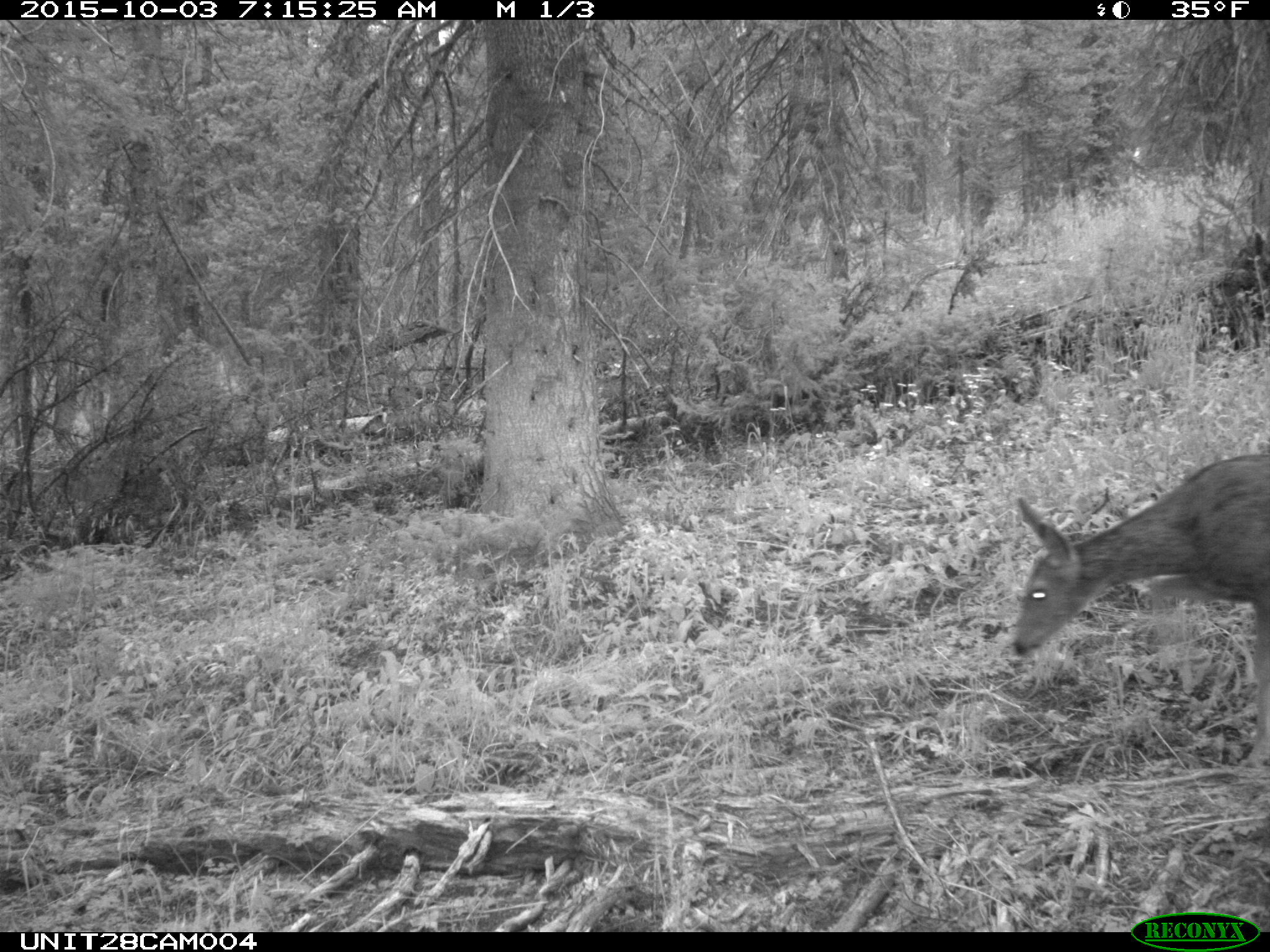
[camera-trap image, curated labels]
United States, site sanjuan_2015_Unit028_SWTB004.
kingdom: Animalia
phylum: Chordata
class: Mammalia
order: Artiodactyla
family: Cervidae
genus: Odocoileus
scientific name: Odocoileus hemionus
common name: mule deer